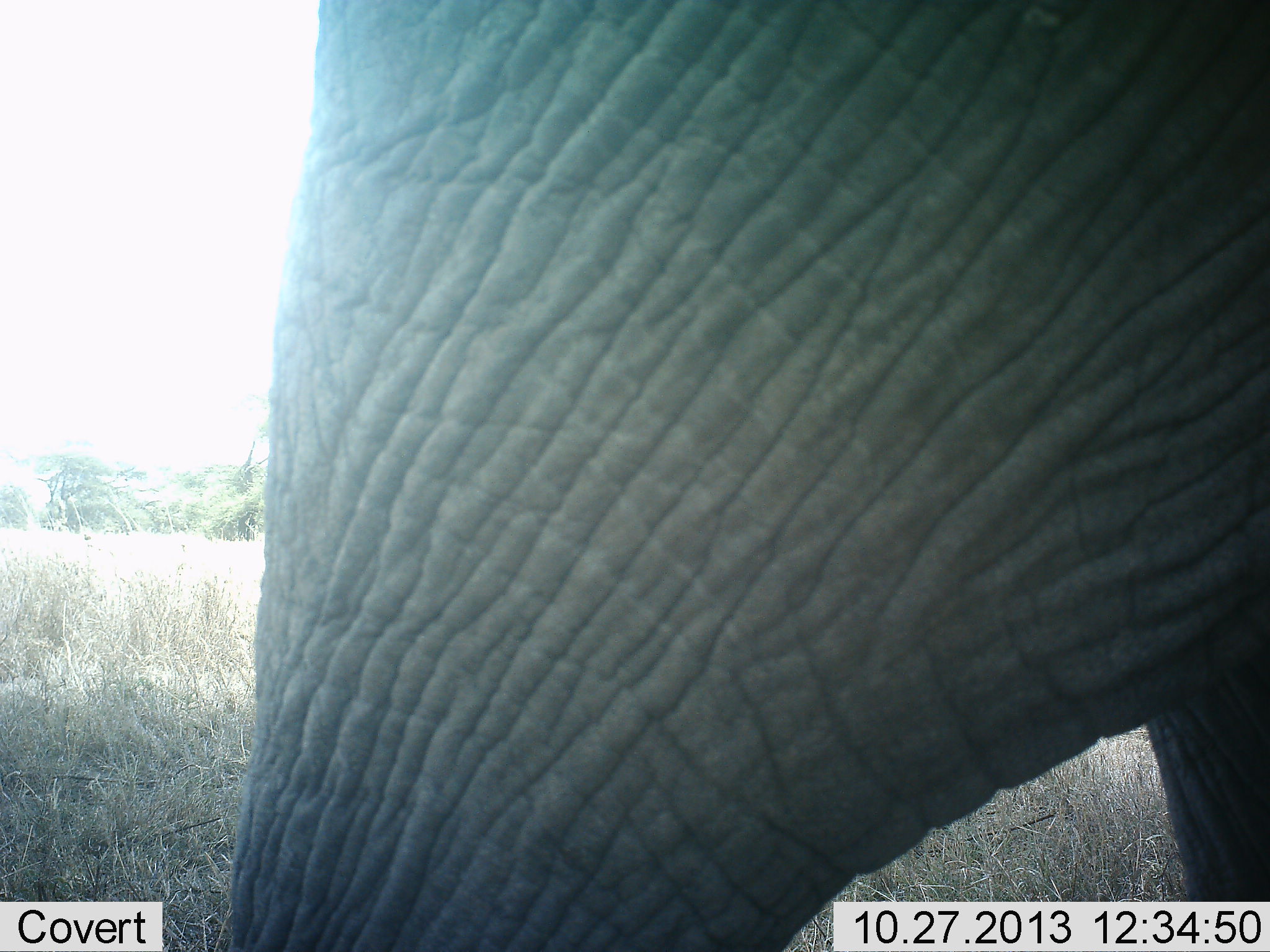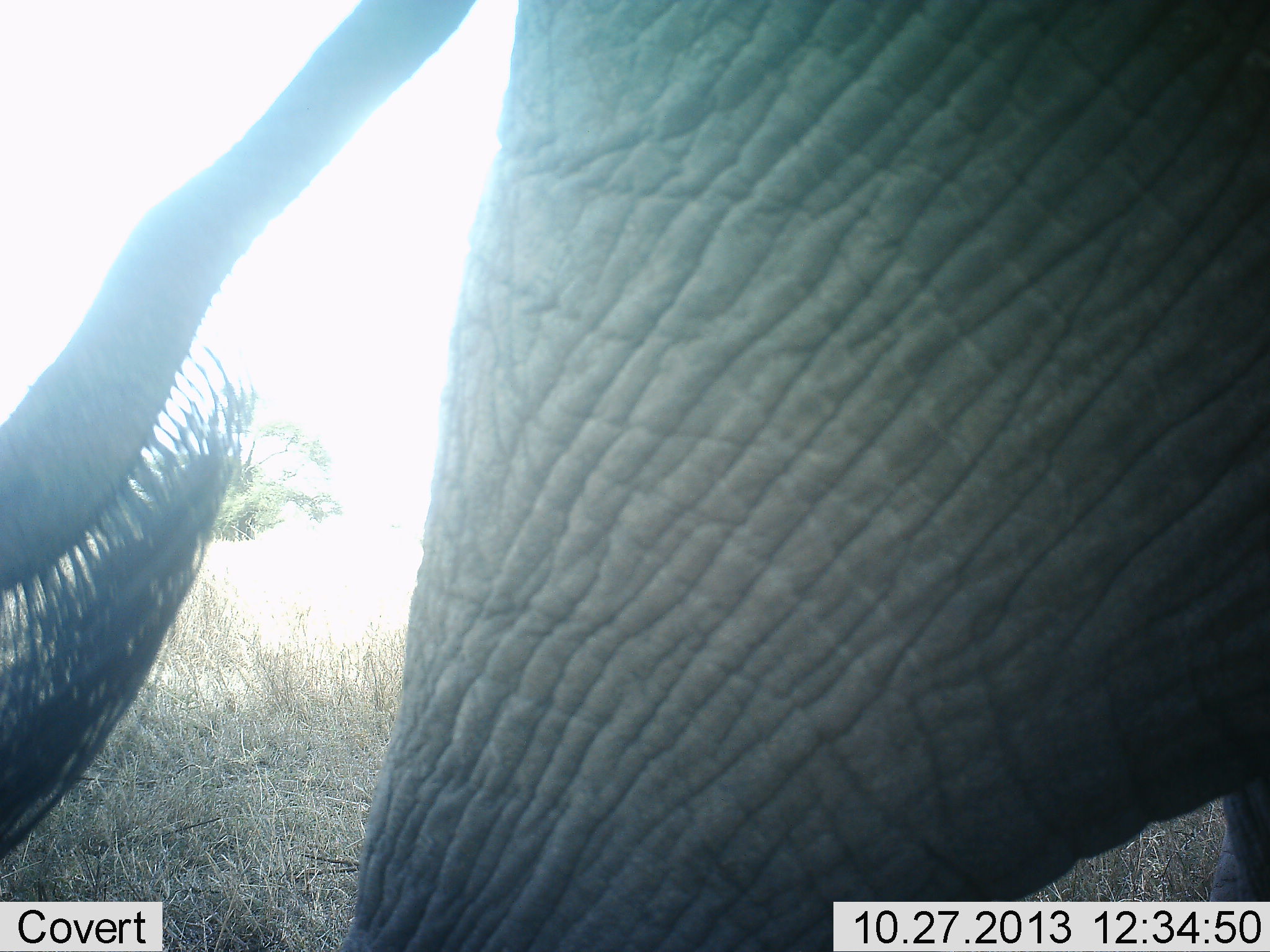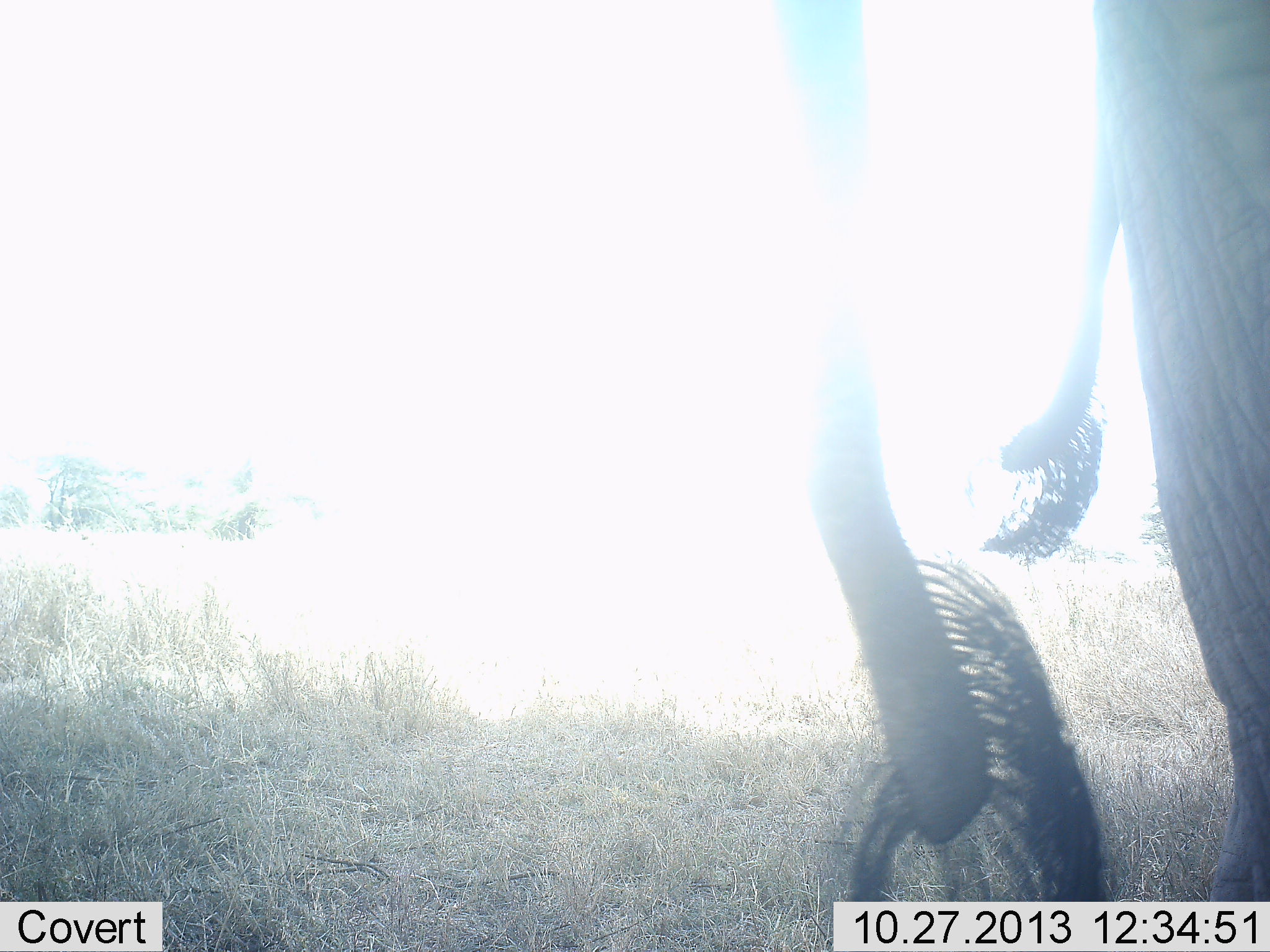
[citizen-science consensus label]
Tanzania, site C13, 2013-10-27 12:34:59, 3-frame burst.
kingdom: Animalia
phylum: Chordata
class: Mammalia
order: Proboscidea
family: Elephantidae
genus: Loxodonta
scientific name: Loxodonta africana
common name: african bush elephant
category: elephant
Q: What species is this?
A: Elephant (african bush elephant) (Loxodonta africana).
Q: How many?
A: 1.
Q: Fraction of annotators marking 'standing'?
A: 30%.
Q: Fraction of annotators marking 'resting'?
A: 0%.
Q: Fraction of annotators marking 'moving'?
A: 80%.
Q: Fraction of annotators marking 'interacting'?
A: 0%.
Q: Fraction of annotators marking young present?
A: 0%.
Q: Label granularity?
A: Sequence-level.